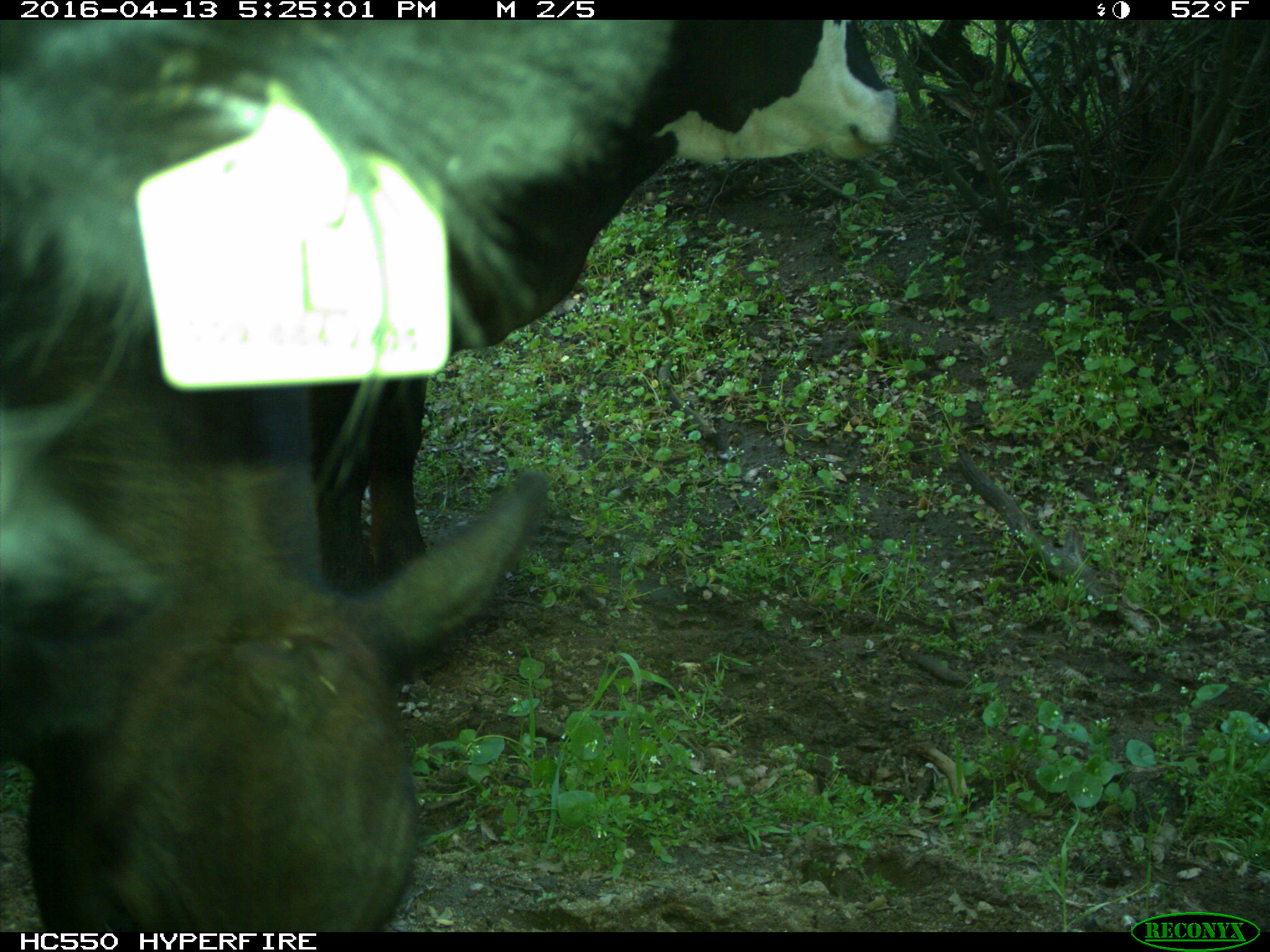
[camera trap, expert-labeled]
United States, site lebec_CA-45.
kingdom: Animalia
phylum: Chordata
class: Mammalia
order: Artiodactyla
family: Bovidae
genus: Bos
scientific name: Bos taurus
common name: domestic cow